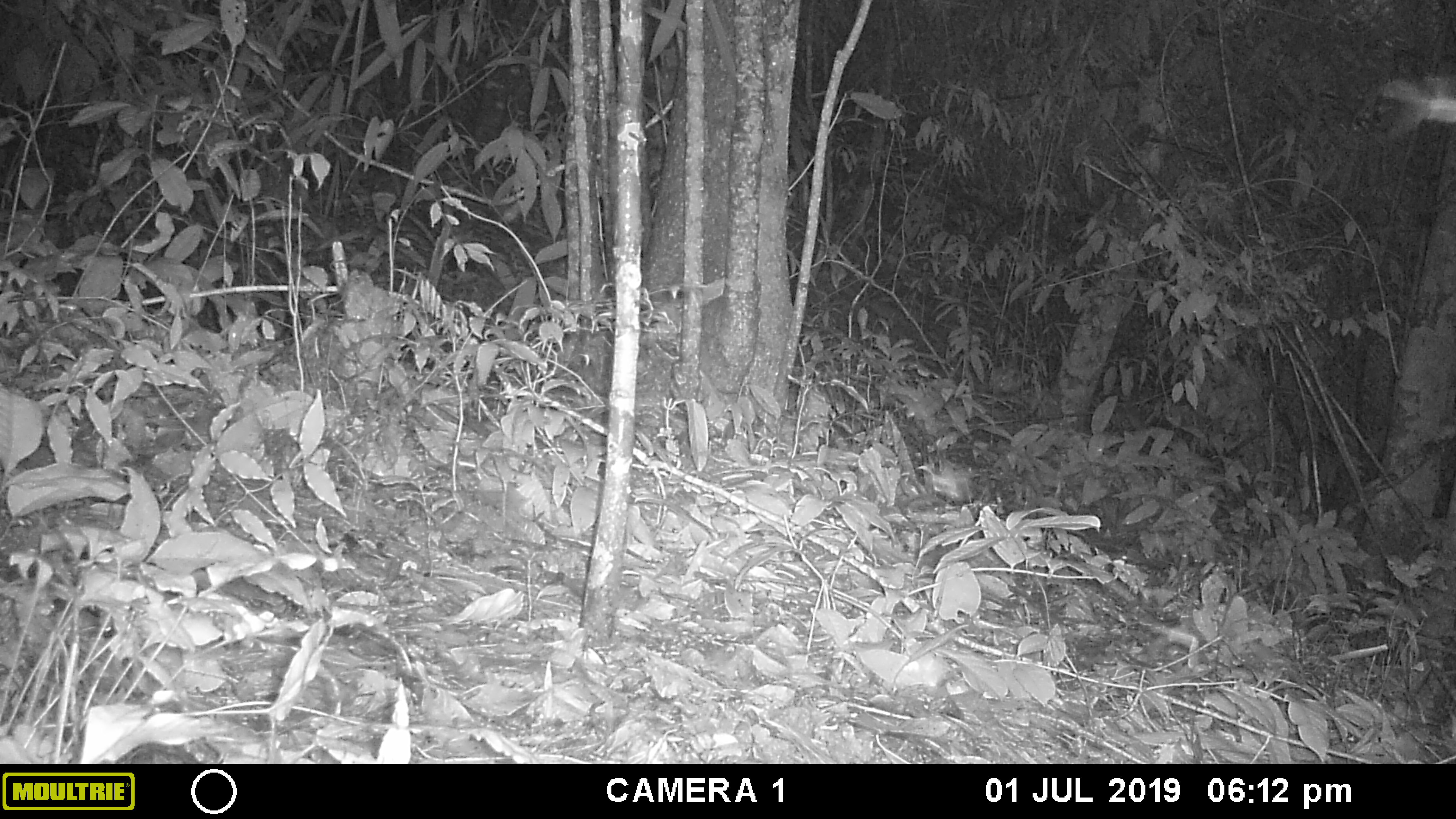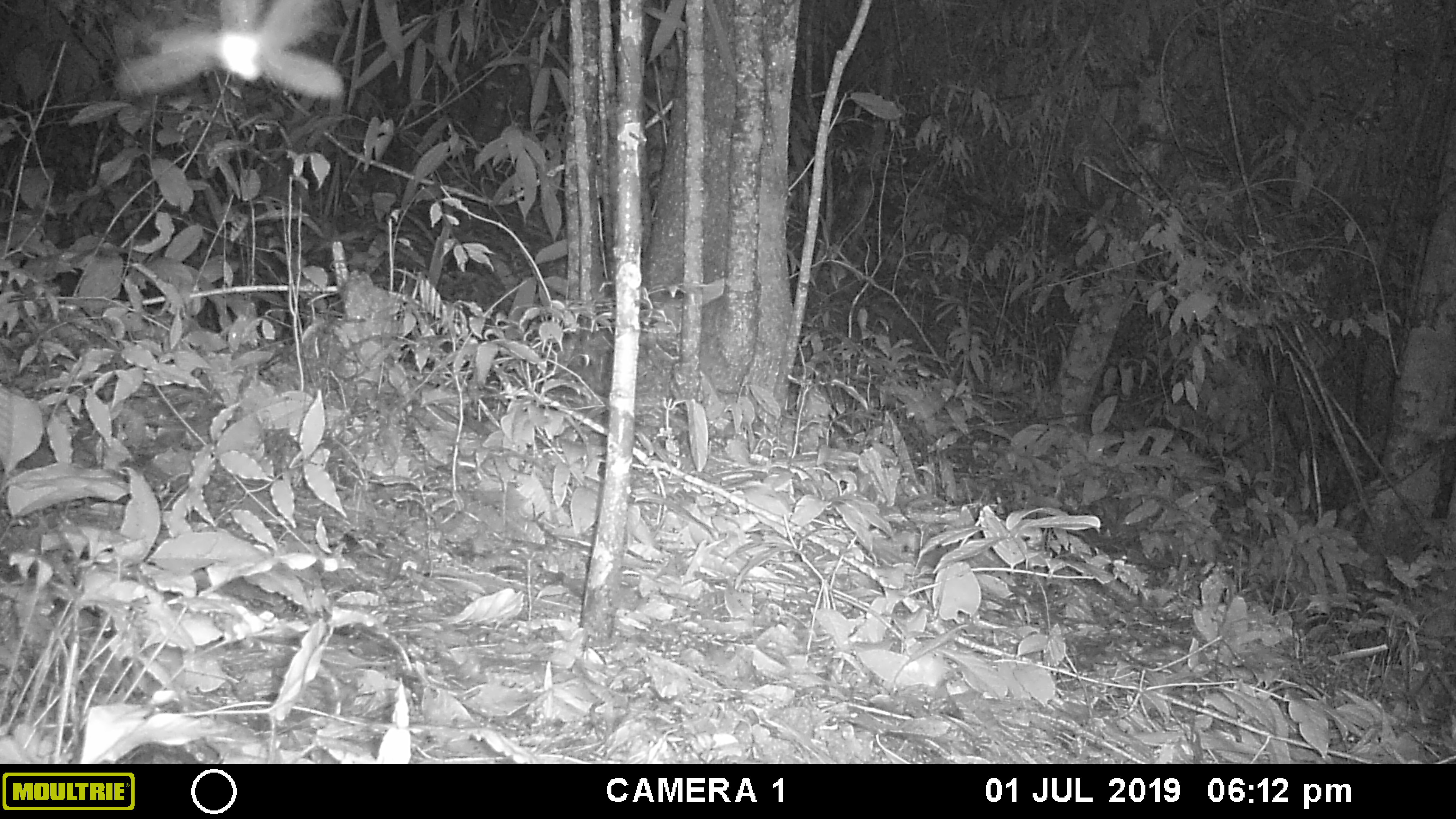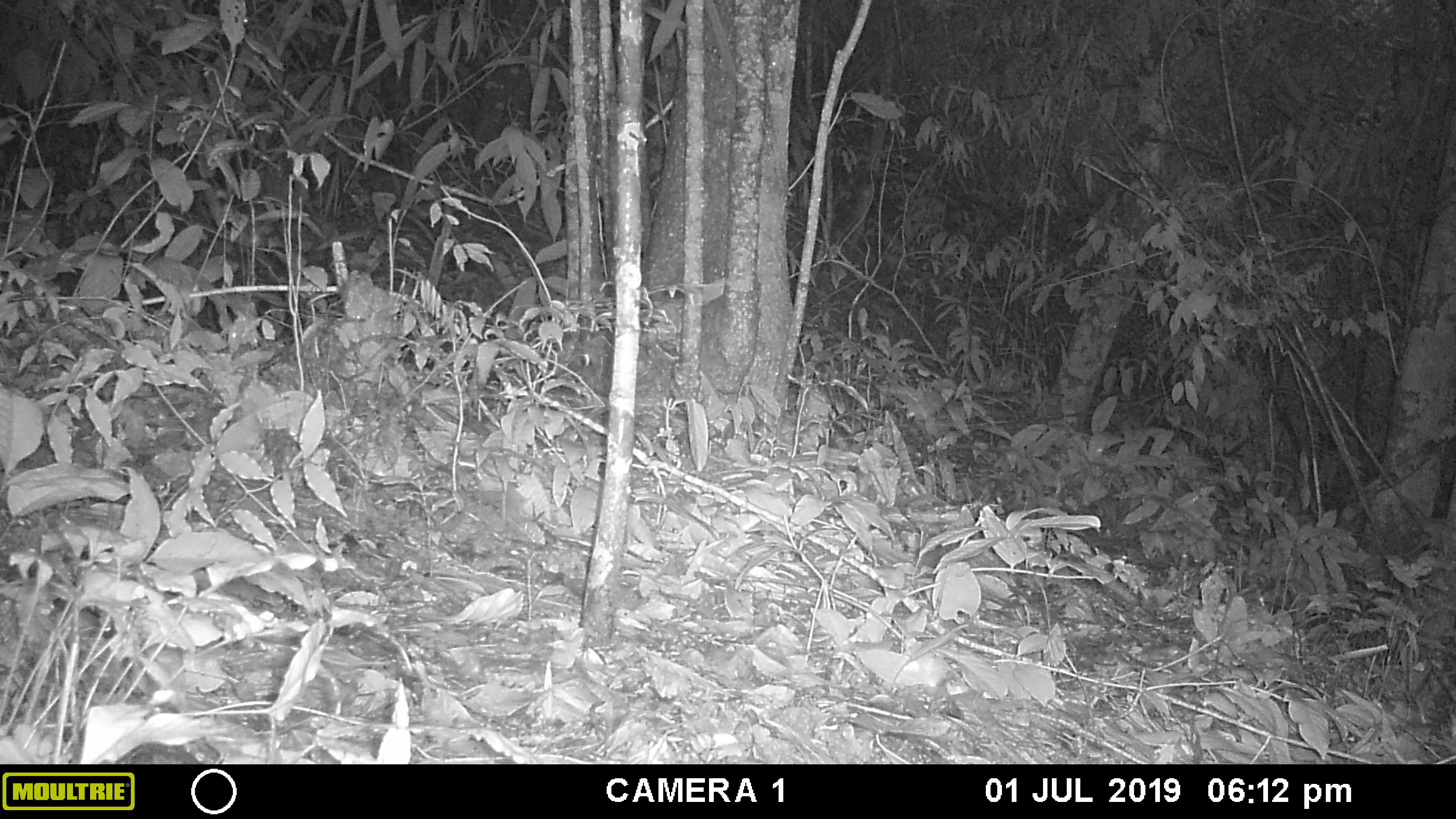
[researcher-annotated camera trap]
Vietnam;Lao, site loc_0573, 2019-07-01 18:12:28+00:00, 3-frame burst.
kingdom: Animalia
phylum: Arthropoda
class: Insecta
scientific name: Insecta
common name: insect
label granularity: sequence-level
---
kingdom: Animalia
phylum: Chordata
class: Mammalia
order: Rodentia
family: Sciuridae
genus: Dremomys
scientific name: Dremomys rufigenis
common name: red-cheeked squirrel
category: red cheeked squirrel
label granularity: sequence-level